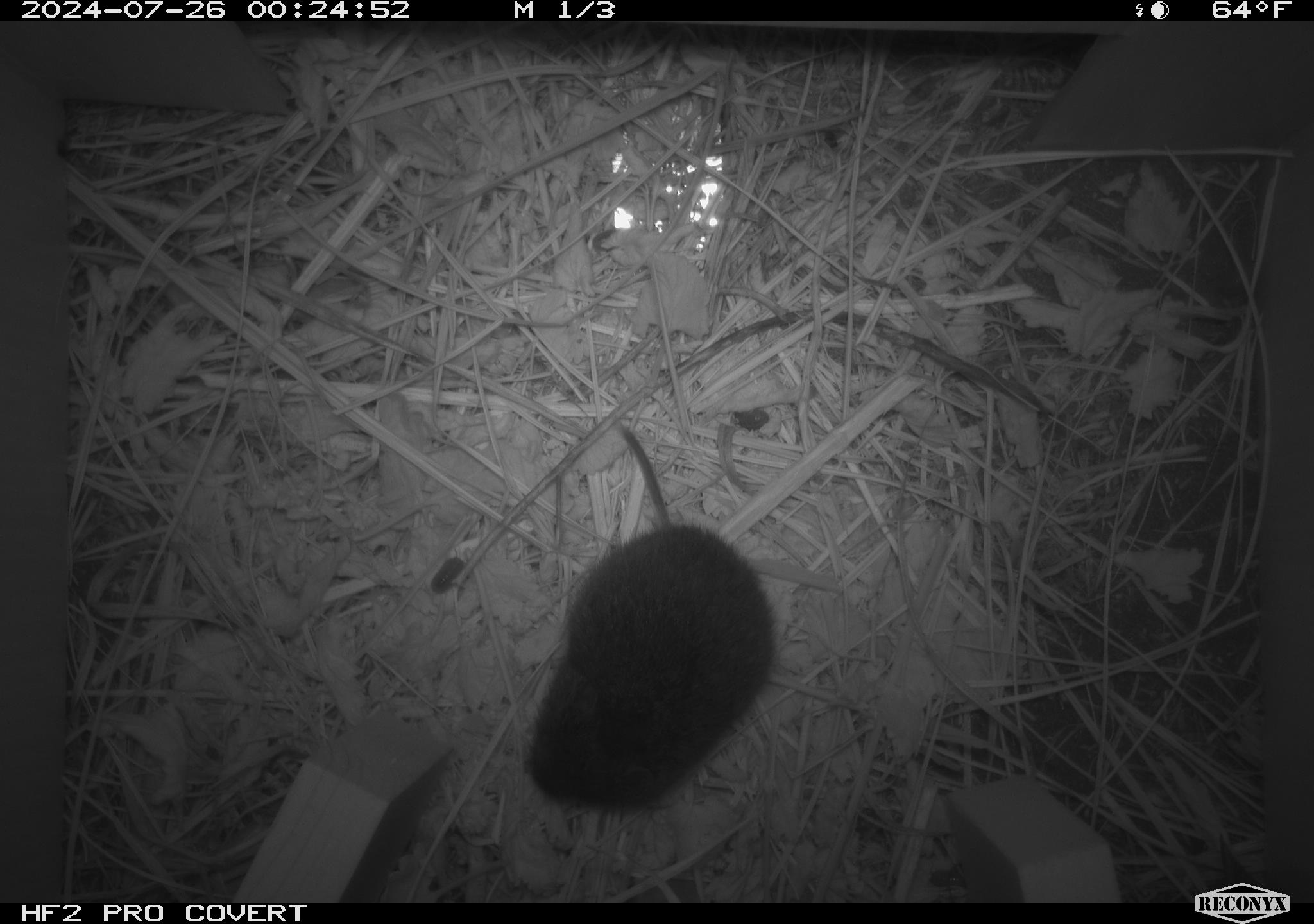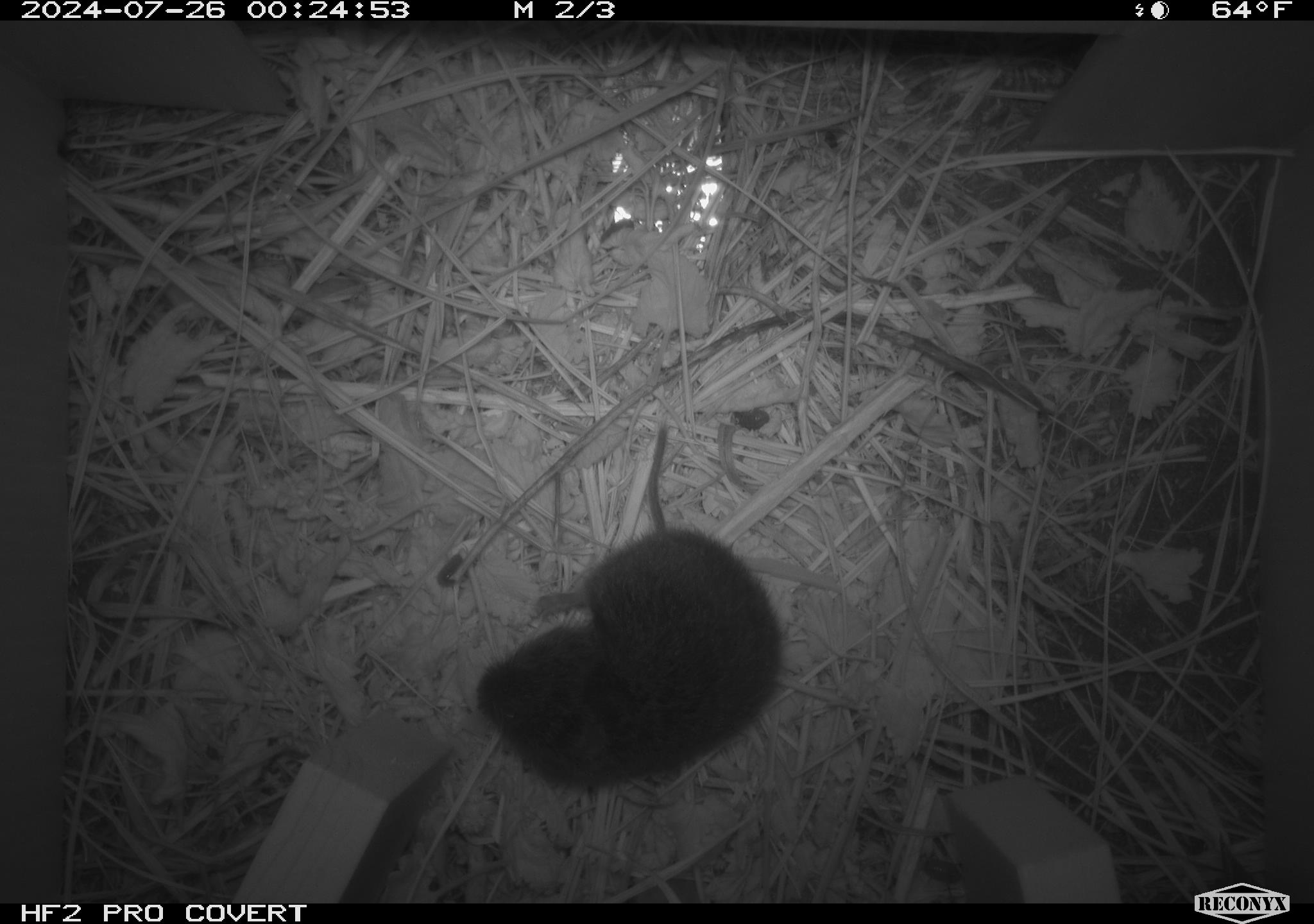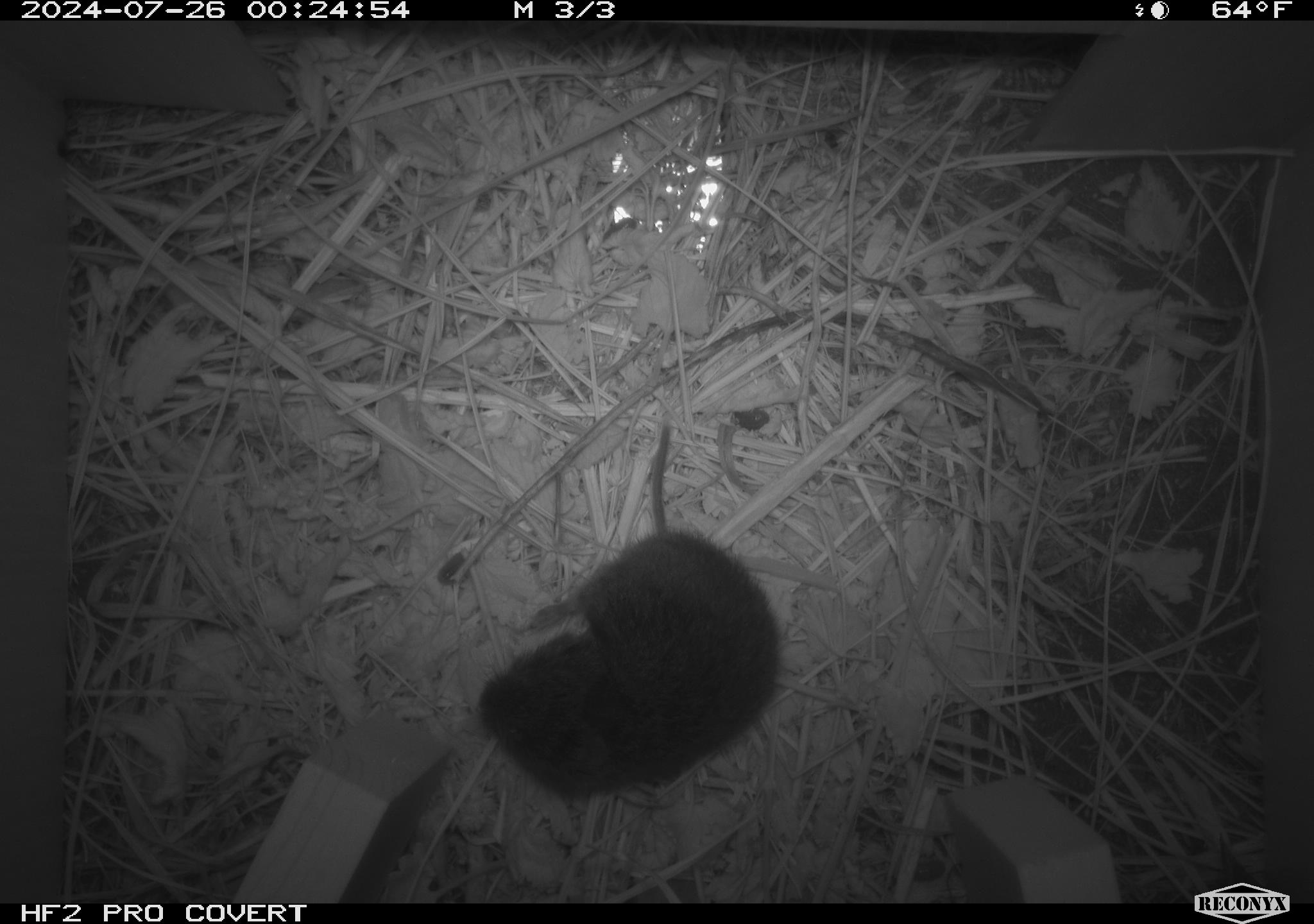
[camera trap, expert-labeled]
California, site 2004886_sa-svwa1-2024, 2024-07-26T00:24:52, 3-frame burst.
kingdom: Animalia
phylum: Chordata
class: Mammalia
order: Rodentia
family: Cricetidae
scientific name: Arvicolinae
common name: voles, lemmings, and muskrats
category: arvicolinae subfamily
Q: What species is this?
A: Arvicolinae subfamily (voles, lemmings, and muskrats) (Arvicolinae).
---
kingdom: Animalia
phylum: Arthropoda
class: Insecta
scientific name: Insecta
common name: insect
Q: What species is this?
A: Insect (Insecta).